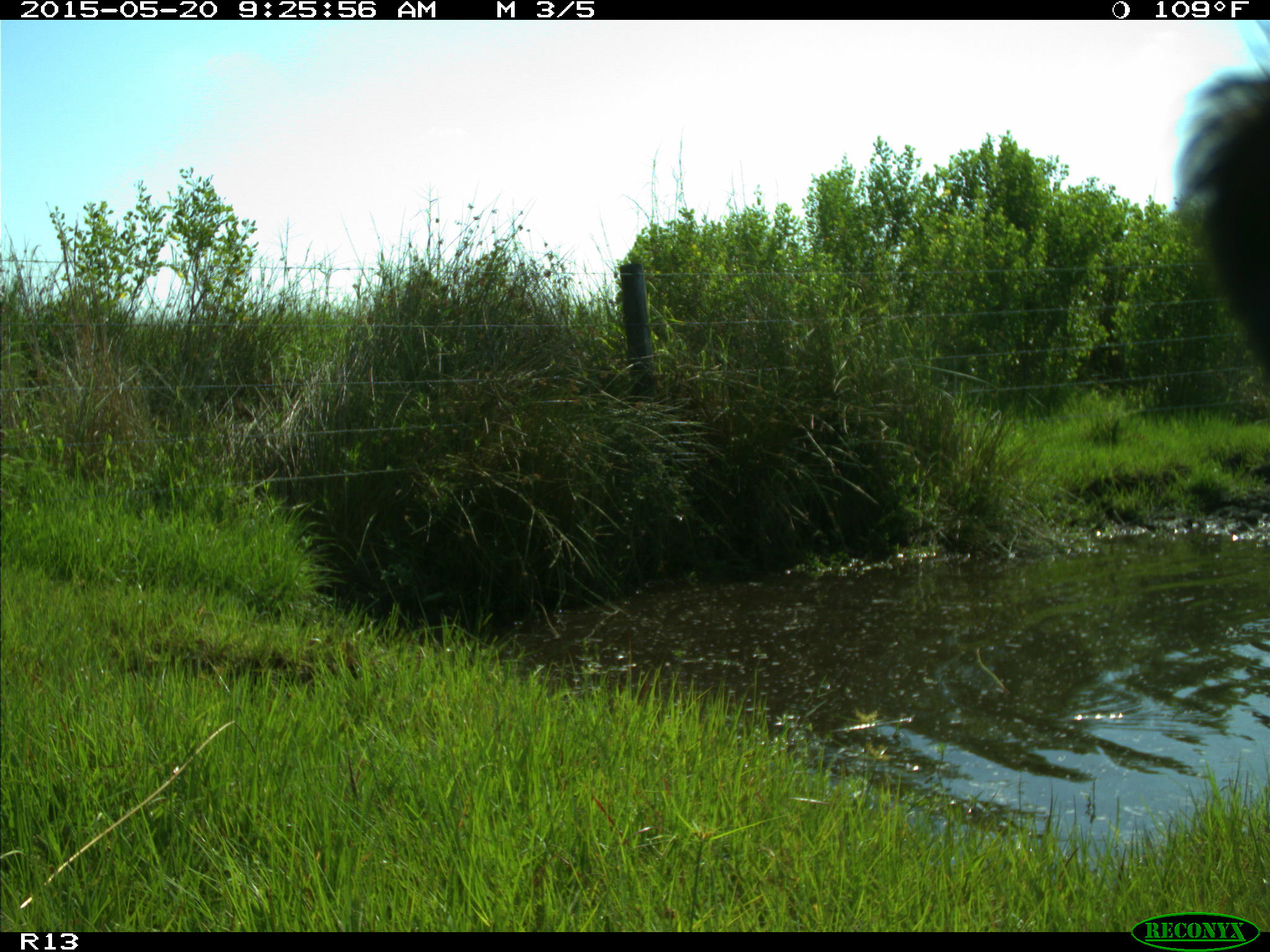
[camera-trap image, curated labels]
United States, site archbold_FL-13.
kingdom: Animalia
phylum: Chordata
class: Mammalia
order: Artiodactyla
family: Bovidae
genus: Bos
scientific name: Bos taurus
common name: domestic cow